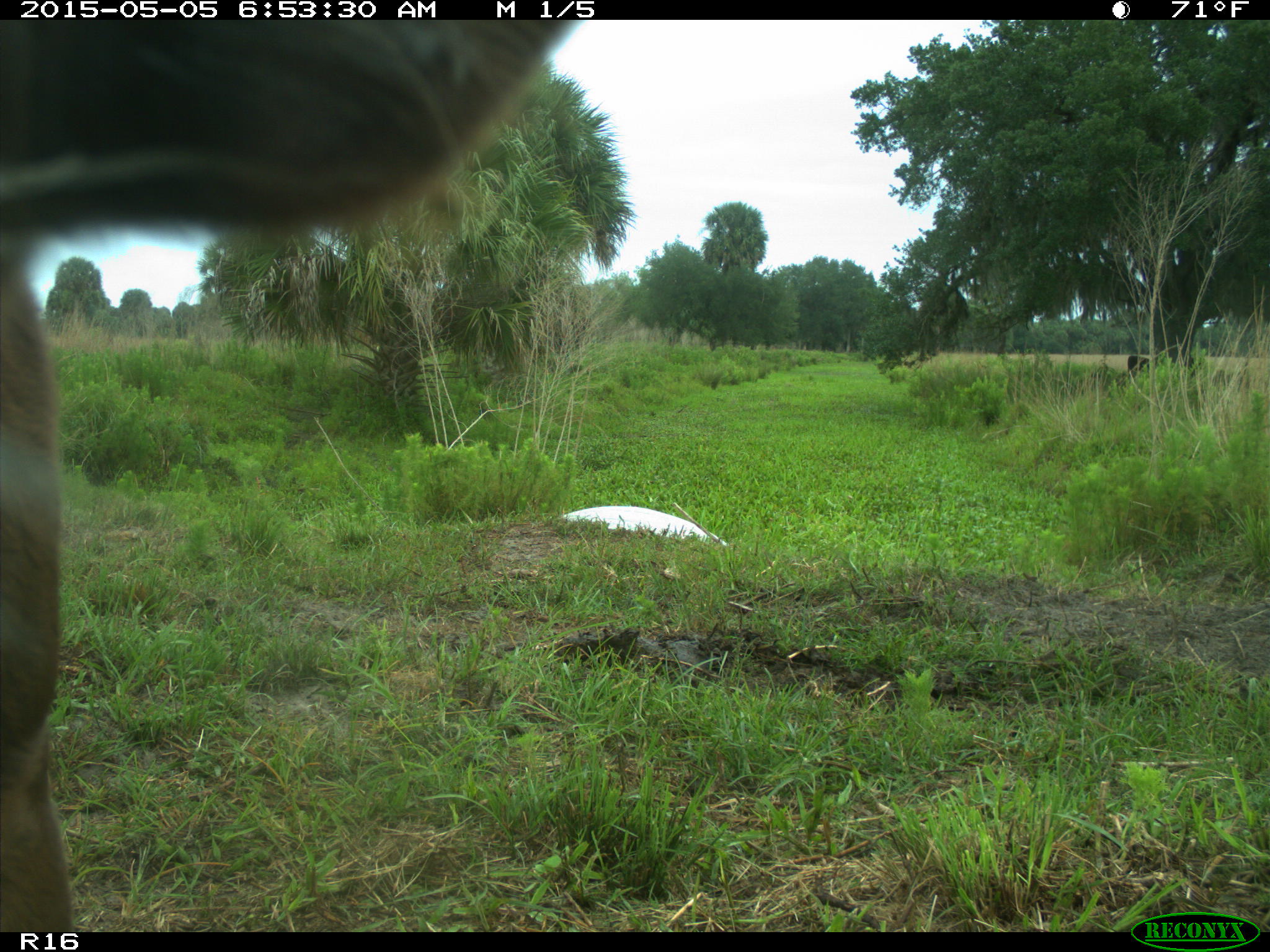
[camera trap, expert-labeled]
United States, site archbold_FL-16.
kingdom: Animalia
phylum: Chordata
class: Mammalia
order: Artiodactyla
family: Bovidae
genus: Bos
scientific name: Bos taurus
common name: domestic cow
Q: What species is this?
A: Bos taurus (domestic cow).